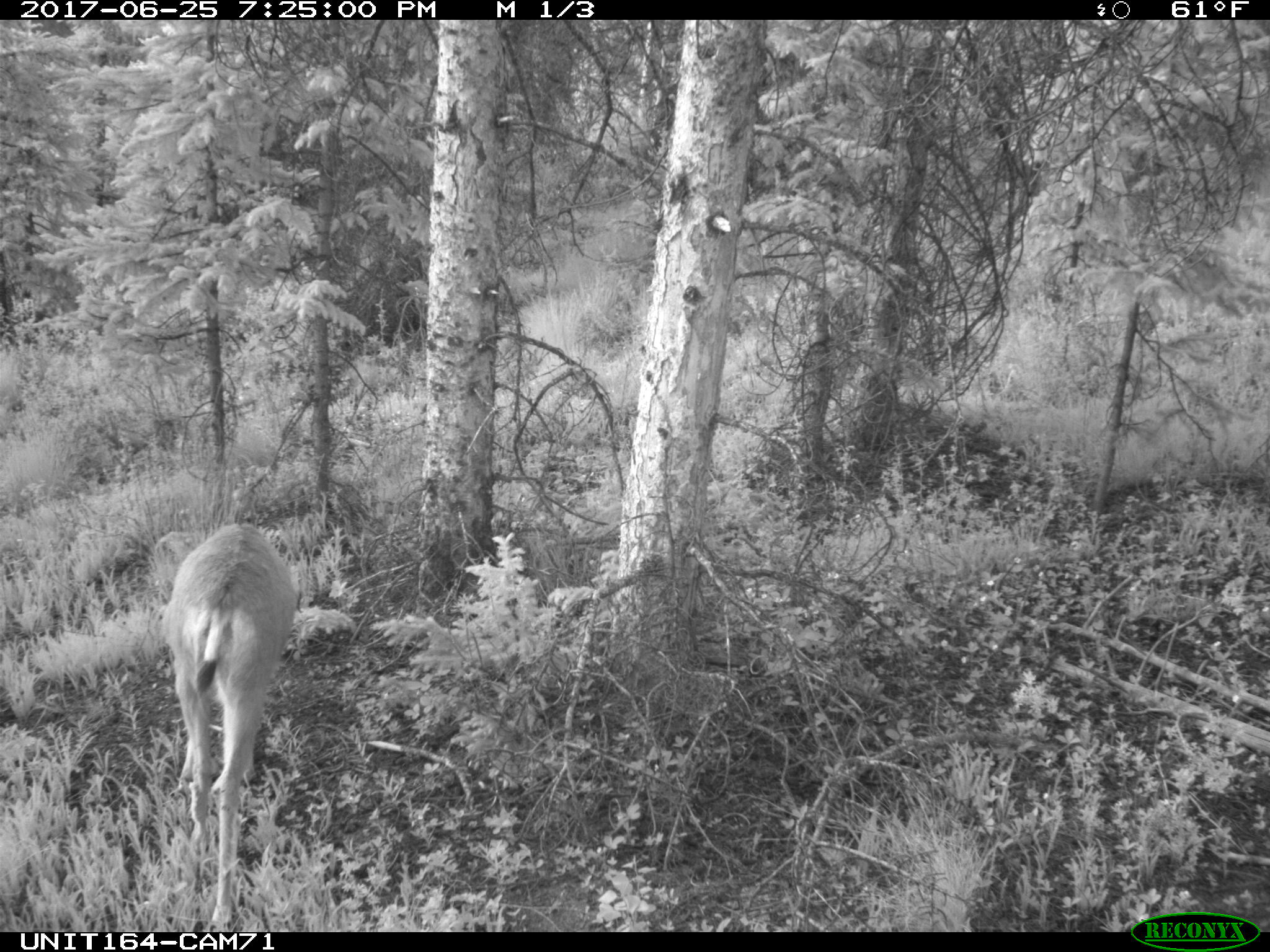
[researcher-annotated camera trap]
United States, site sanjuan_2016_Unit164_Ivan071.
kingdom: Animalia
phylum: Chordata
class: Mammalia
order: Artiodactyla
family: Cervidae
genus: Odocoileus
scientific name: Odocoileus hemionus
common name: mule deer